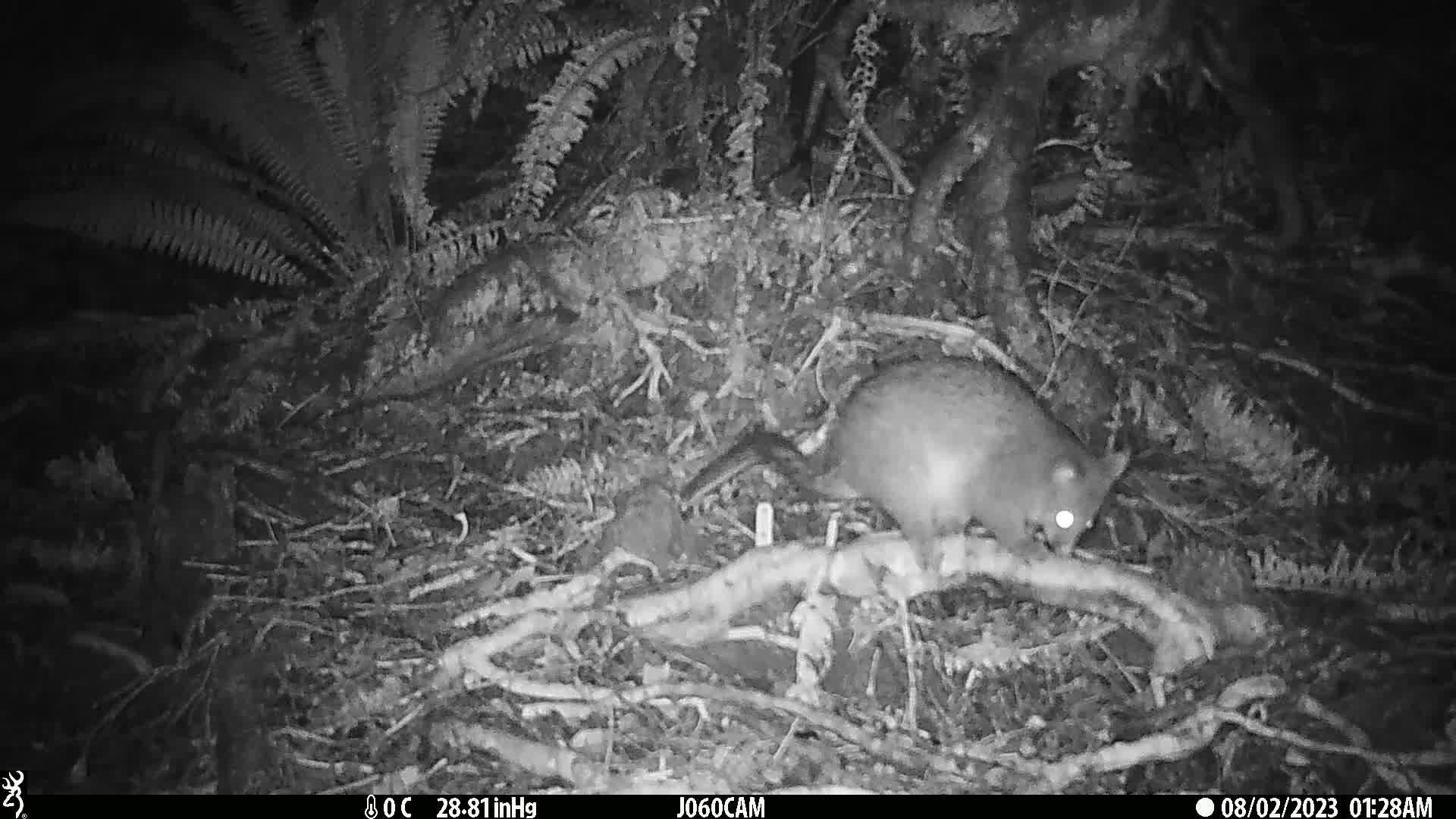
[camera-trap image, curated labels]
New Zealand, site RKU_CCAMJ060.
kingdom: Animalia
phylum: Chordata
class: Mammalia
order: Diprotodontia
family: Phalangeridae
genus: Trichosurus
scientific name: Trichosurus vulpecula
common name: common brushtail possum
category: possum